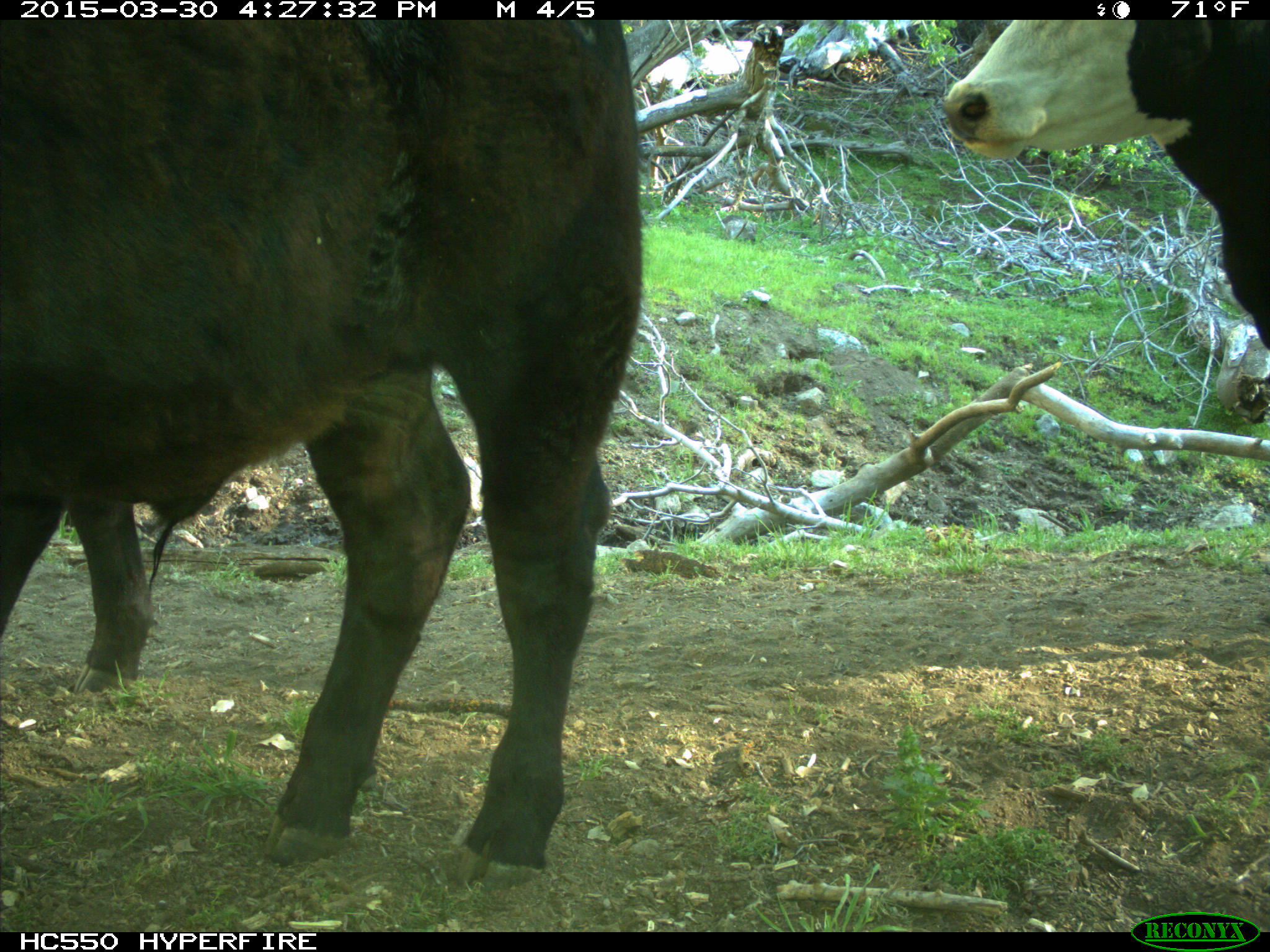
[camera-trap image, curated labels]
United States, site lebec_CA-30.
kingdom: Animalia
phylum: Chordata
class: Mammalia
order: Artiodactyla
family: Bovidae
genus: Bos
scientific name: Bos taurus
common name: domestic cow